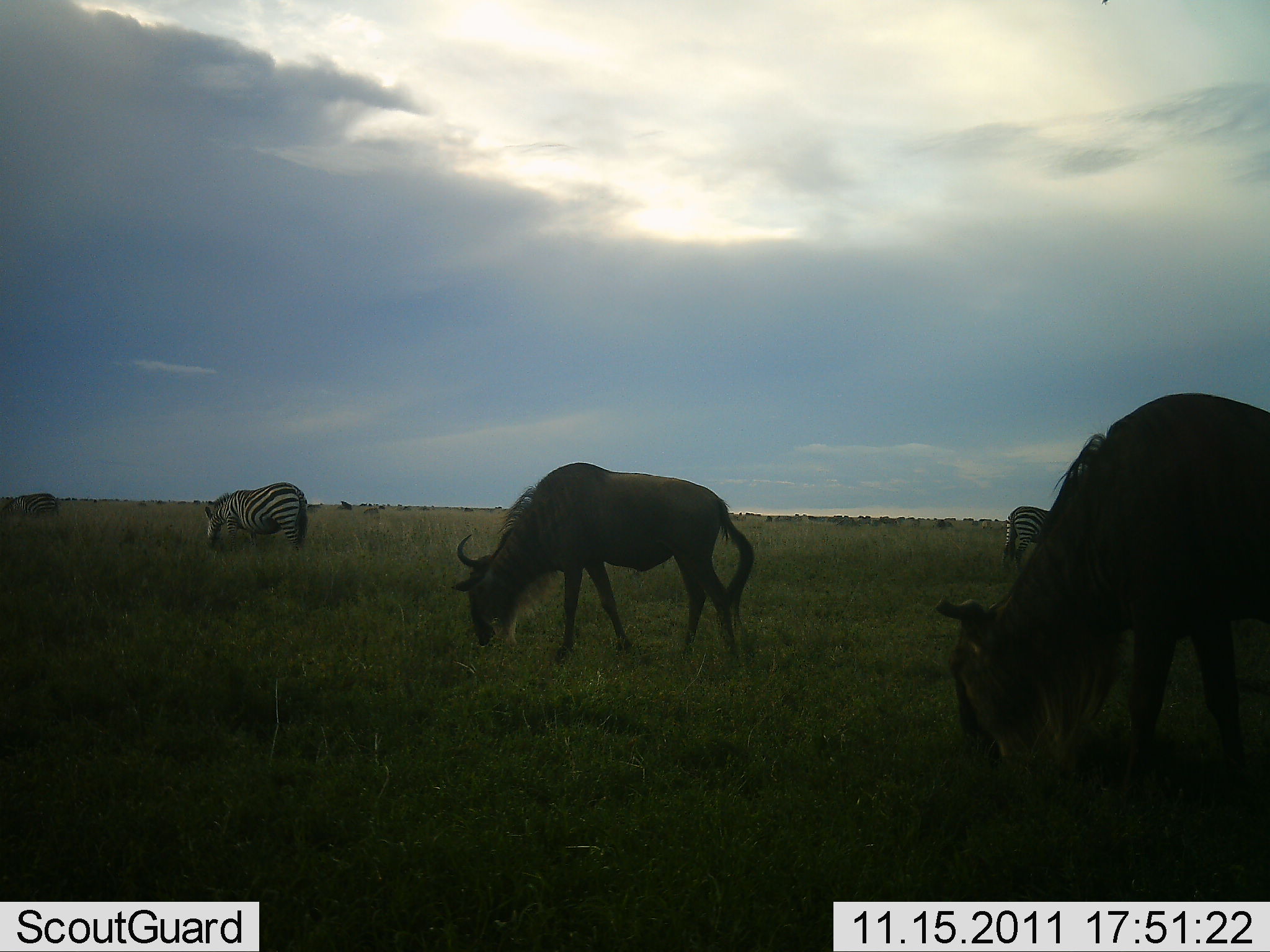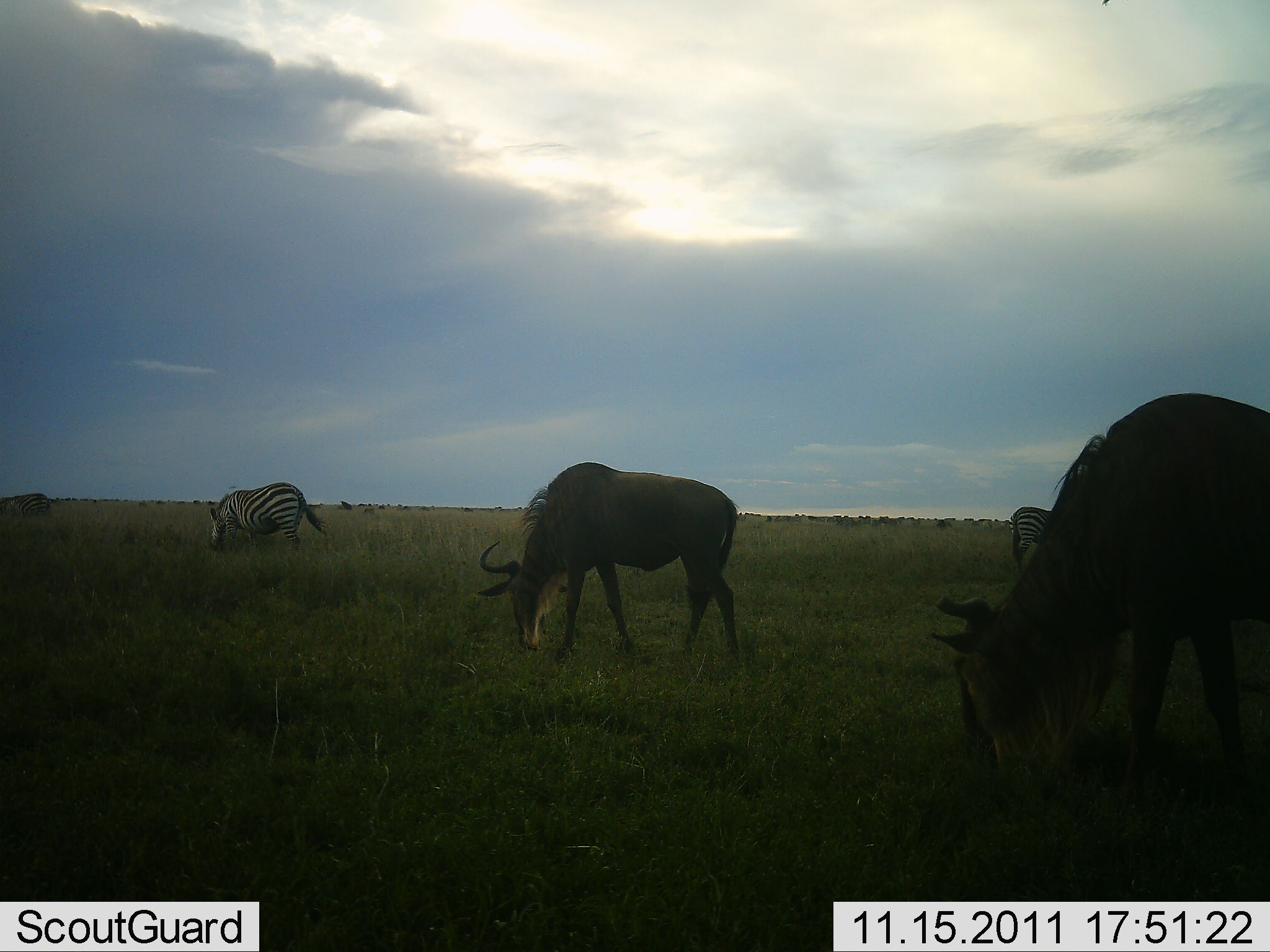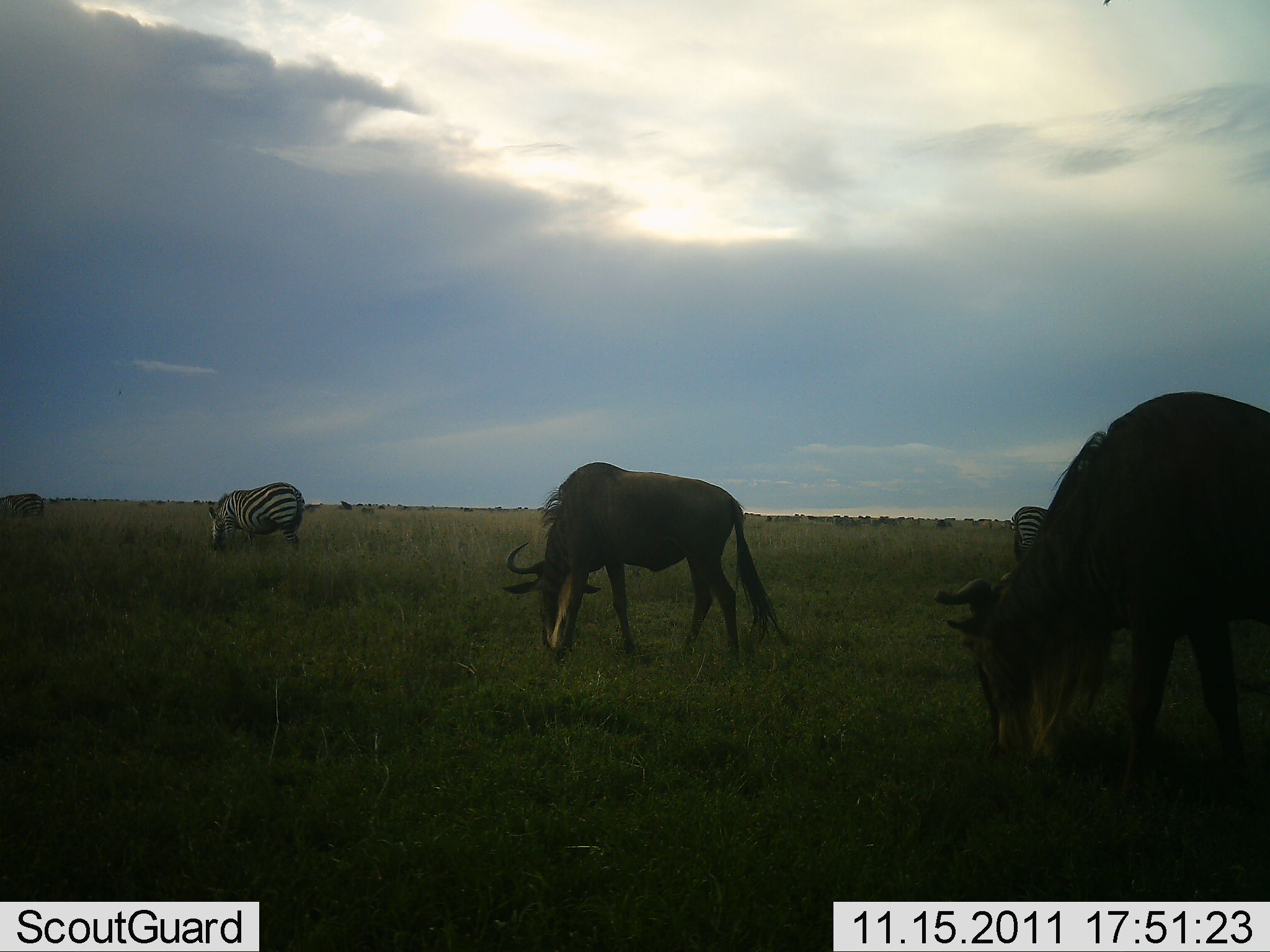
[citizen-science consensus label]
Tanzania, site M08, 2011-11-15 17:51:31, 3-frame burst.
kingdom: Animalia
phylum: Chordata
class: Mammalia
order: Artiodactyla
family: Bovidae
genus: Connochaetes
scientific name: Connochaetes taurinus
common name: blue wildebeest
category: wildebeest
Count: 2.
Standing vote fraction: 38%.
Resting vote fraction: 0%.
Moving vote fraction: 0%.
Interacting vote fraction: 0%.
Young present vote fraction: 0%.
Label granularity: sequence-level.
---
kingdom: Animalia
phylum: Chordata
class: Mammalia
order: Perissodactyla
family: Equidae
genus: Equus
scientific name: Equus quagga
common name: plains zebra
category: zebra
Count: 2.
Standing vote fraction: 47%.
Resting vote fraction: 0%.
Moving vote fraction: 7%.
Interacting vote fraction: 0%.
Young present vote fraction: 0%.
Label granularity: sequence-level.